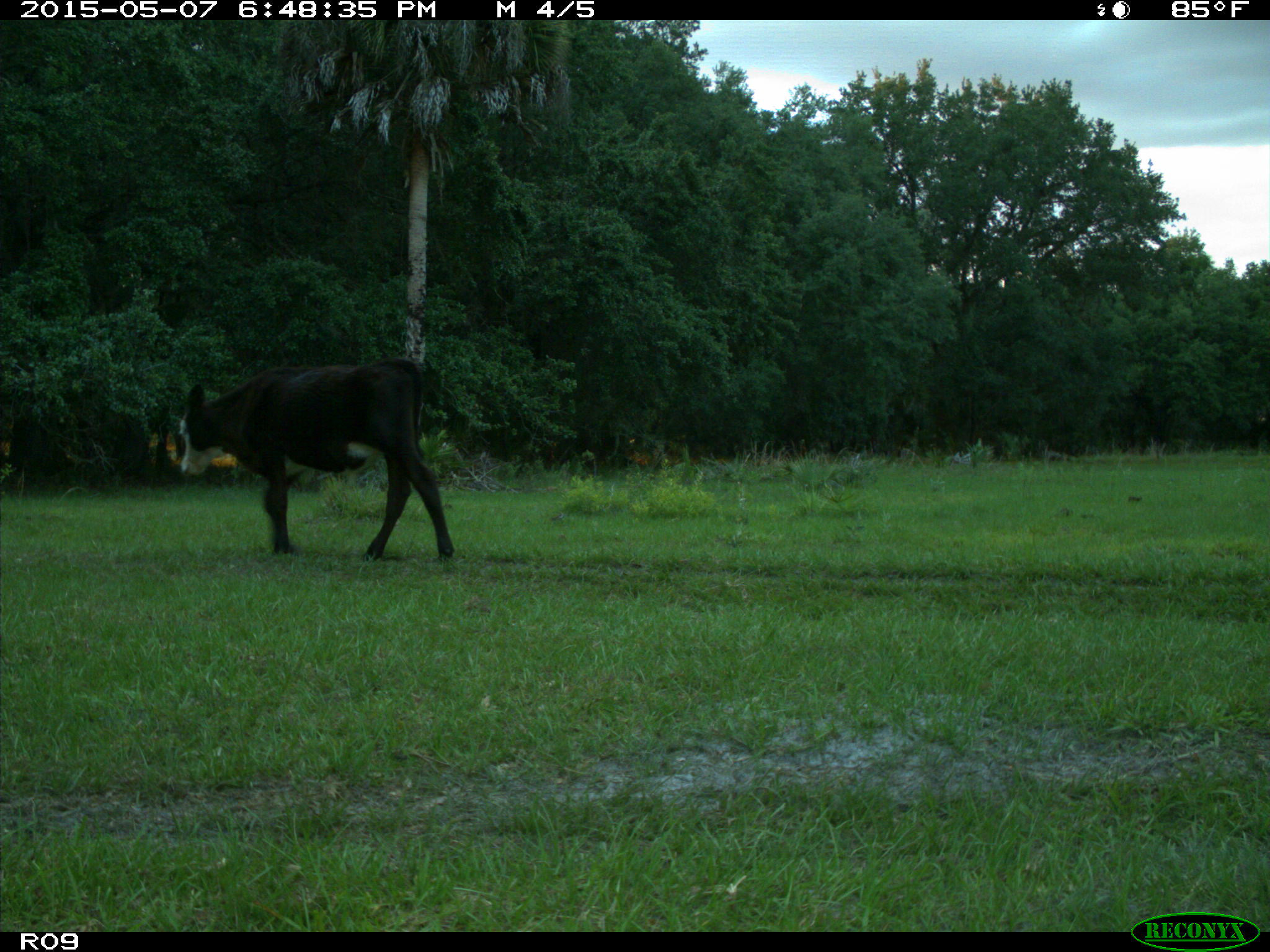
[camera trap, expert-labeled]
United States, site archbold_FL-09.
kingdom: Animalia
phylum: Chordata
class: Mammalia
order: Artiodactyla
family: Bovidae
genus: Bos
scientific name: Bos taurus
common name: domestic cow